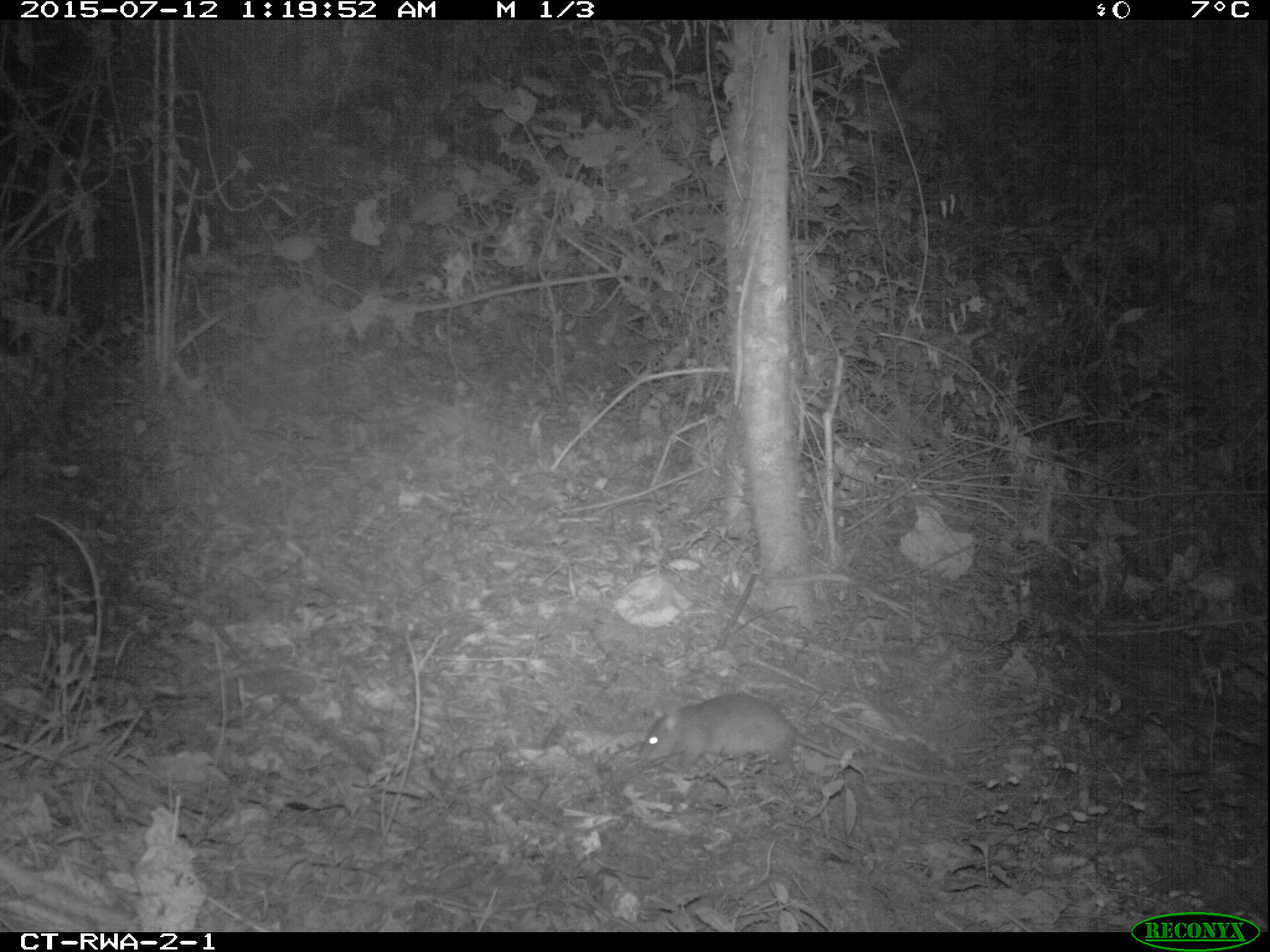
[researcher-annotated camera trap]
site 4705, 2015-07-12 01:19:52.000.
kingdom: Animalia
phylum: Chordata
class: Mammalia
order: Rodentia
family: Nesomyidae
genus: Cricetomys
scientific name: Cricetomys gambianus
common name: african giant pouched rat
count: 1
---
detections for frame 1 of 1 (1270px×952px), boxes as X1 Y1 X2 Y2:
cricetomys gambianus: 637 691 868 783